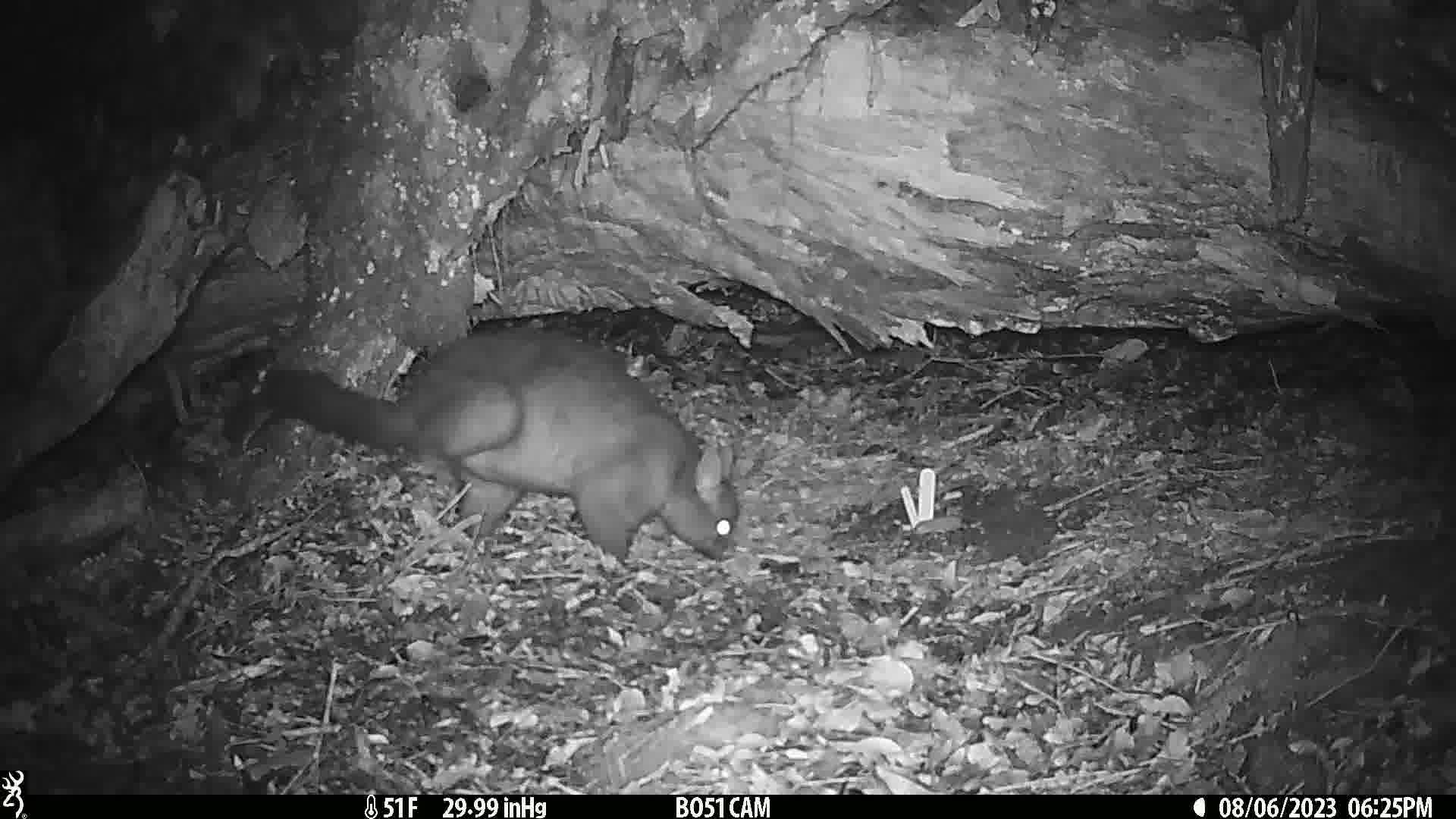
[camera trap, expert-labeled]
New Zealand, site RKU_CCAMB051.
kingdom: Animalia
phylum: Chordata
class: Mammalia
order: Diprotodontia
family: Phalangeridae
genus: Trichosurus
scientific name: Trichosurus vulpecula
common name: common brushtail possum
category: possum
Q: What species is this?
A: Possum (common brushtail possum) (Trichosurus vulpecula).